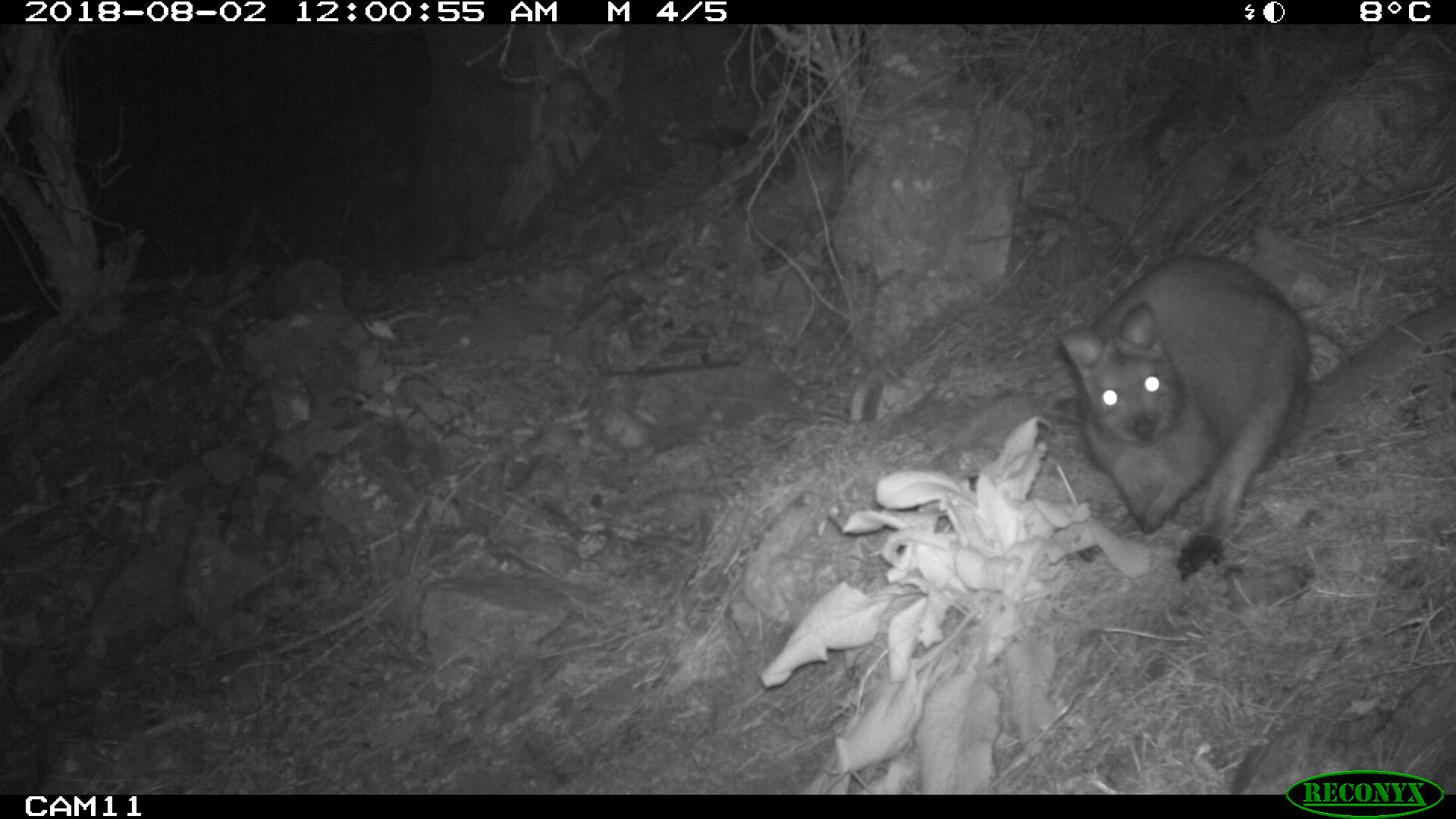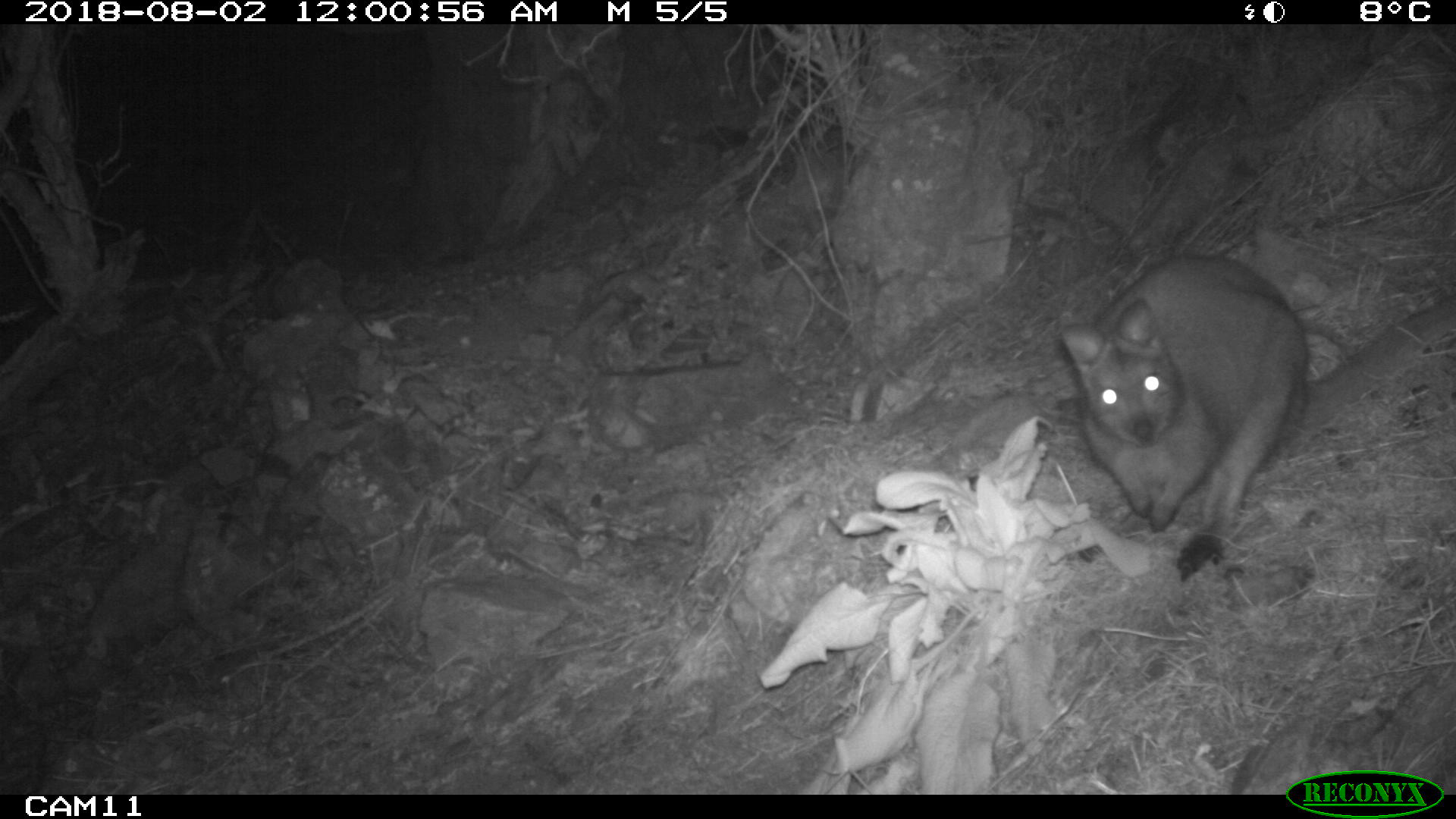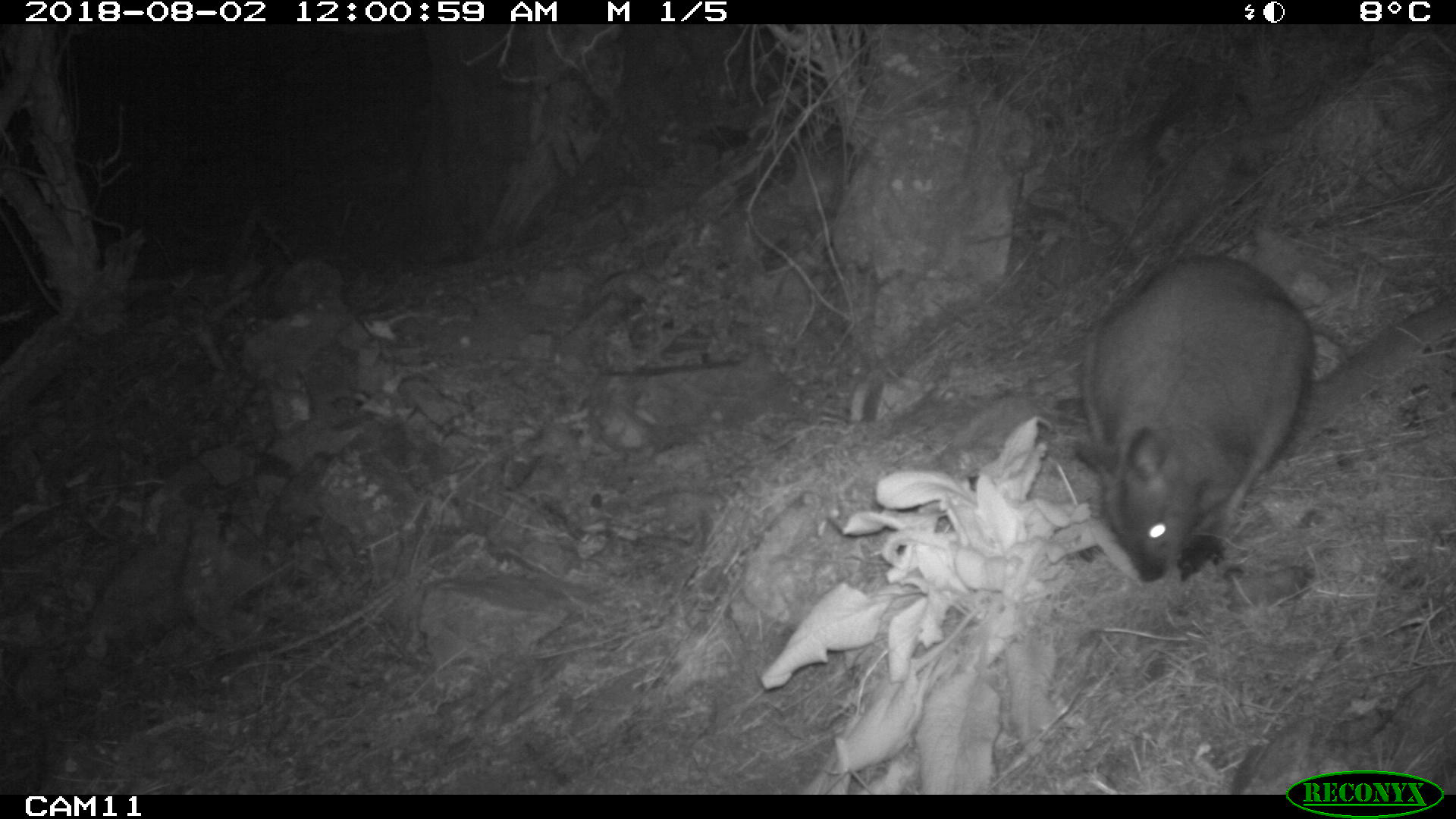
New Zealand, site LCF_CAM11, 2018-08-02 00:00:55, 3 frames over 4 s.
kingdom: Animalia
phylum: Chordata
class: Mammalia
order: Diprotodontia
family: Macropodidae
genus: Notamacropus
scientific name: Notamacropus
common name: wallaby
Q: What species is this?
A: Wallaby (Notamacropus).